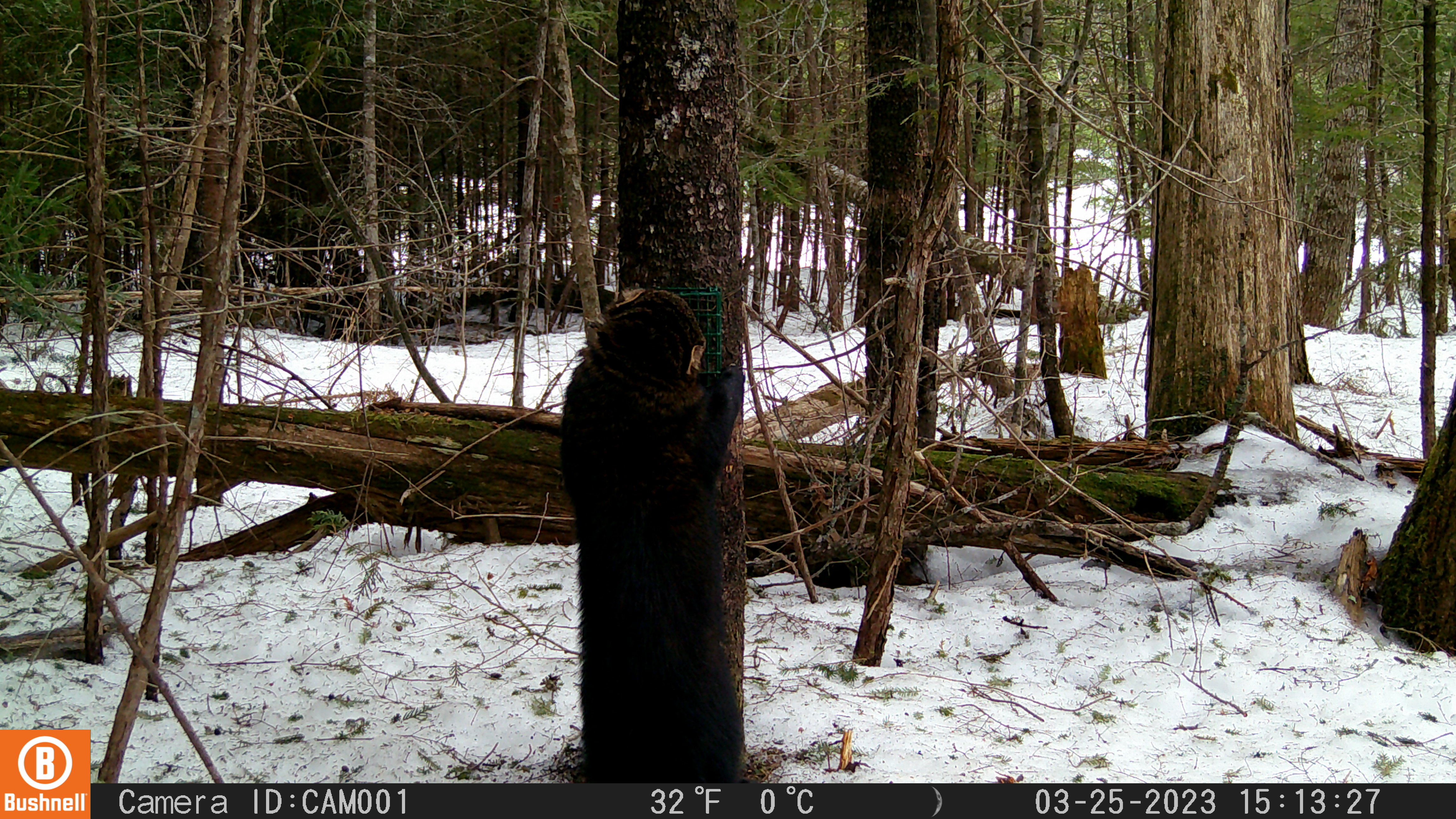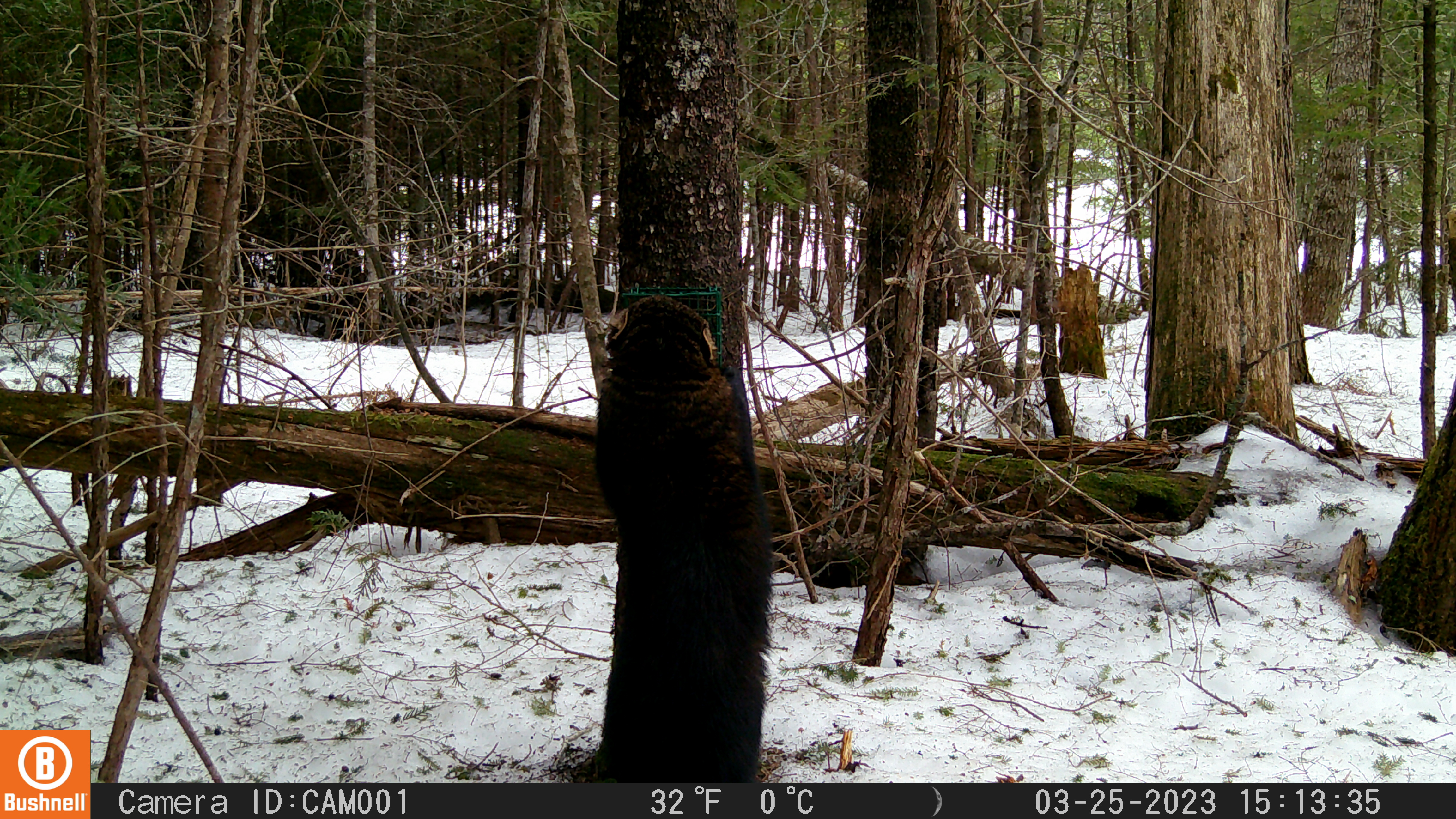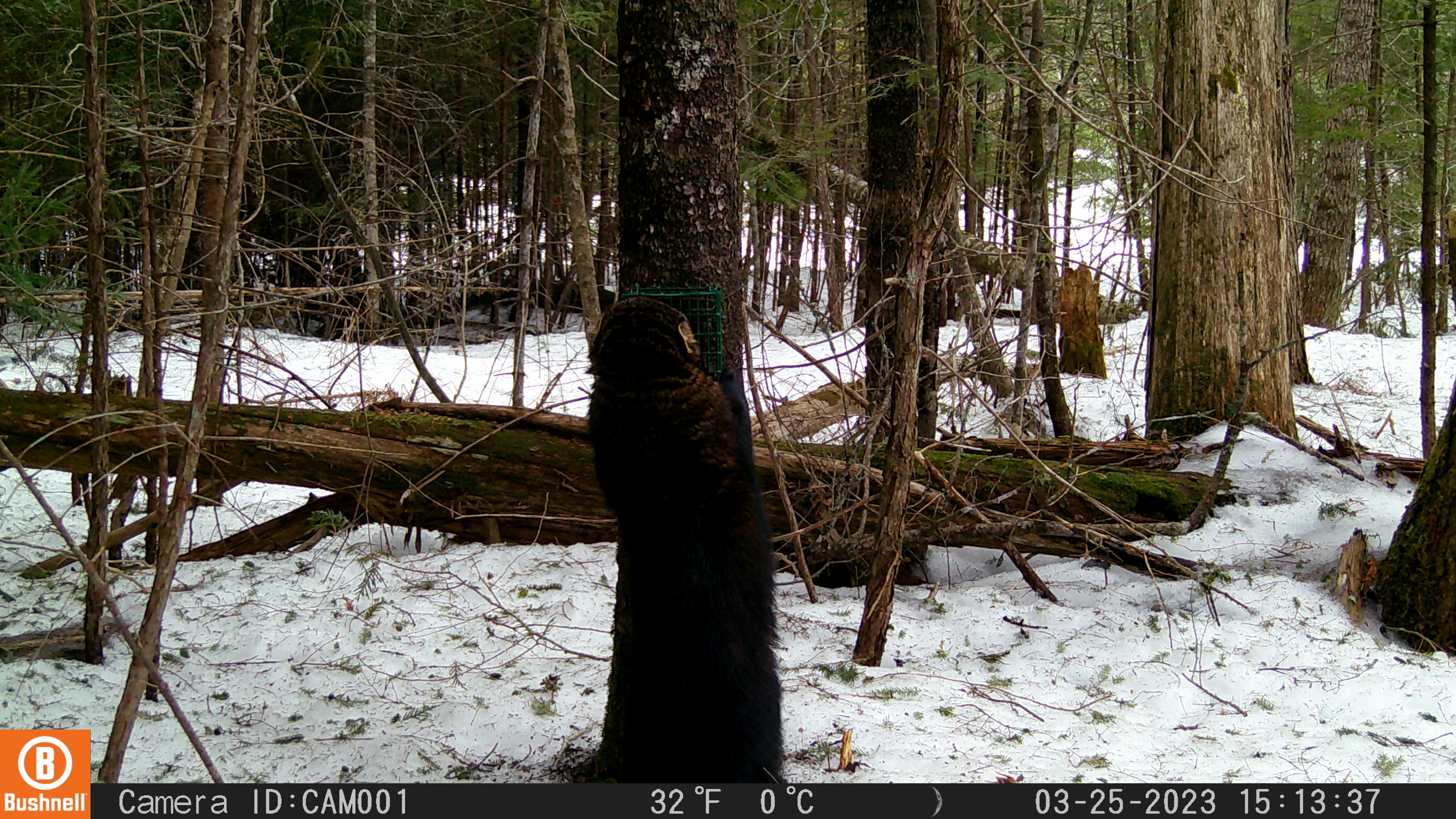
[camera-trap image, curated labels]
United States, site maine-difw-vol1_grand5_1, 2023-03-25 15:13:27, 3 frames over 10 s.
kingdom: Animalia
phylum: Chordata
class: Mammalia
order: Carnivora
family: Mustelidae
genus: Pekania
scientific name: Pekania pennanti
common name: fisher